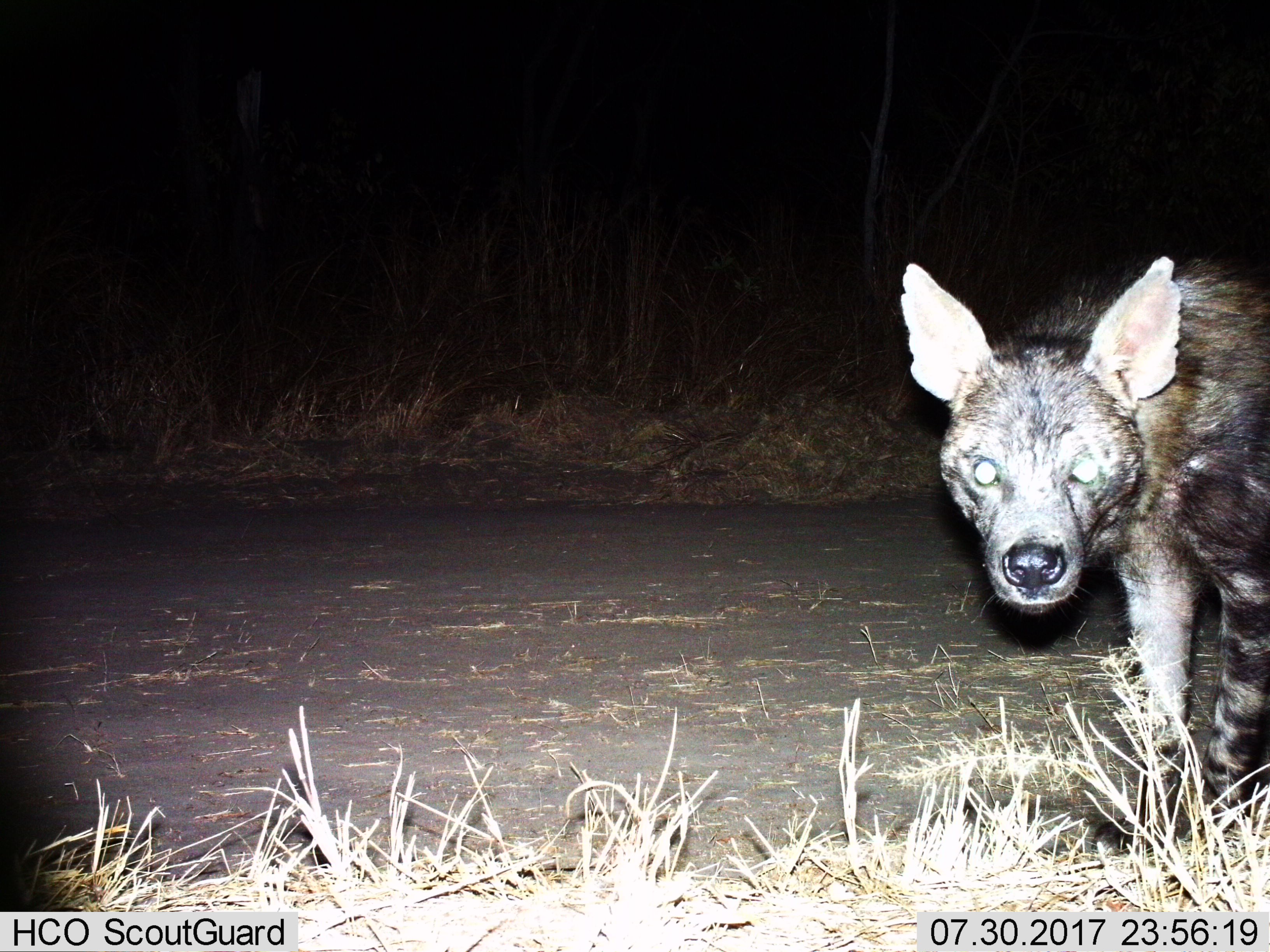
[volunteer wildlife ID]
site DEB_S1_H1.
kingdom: Animalia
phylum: Chordata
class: Mammalia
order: Carnivora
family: Hyaenidae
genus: Parahyaena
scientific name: Parahyaena brunnea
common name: brown hyena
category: hyenabrown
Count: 1.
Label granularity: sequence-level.